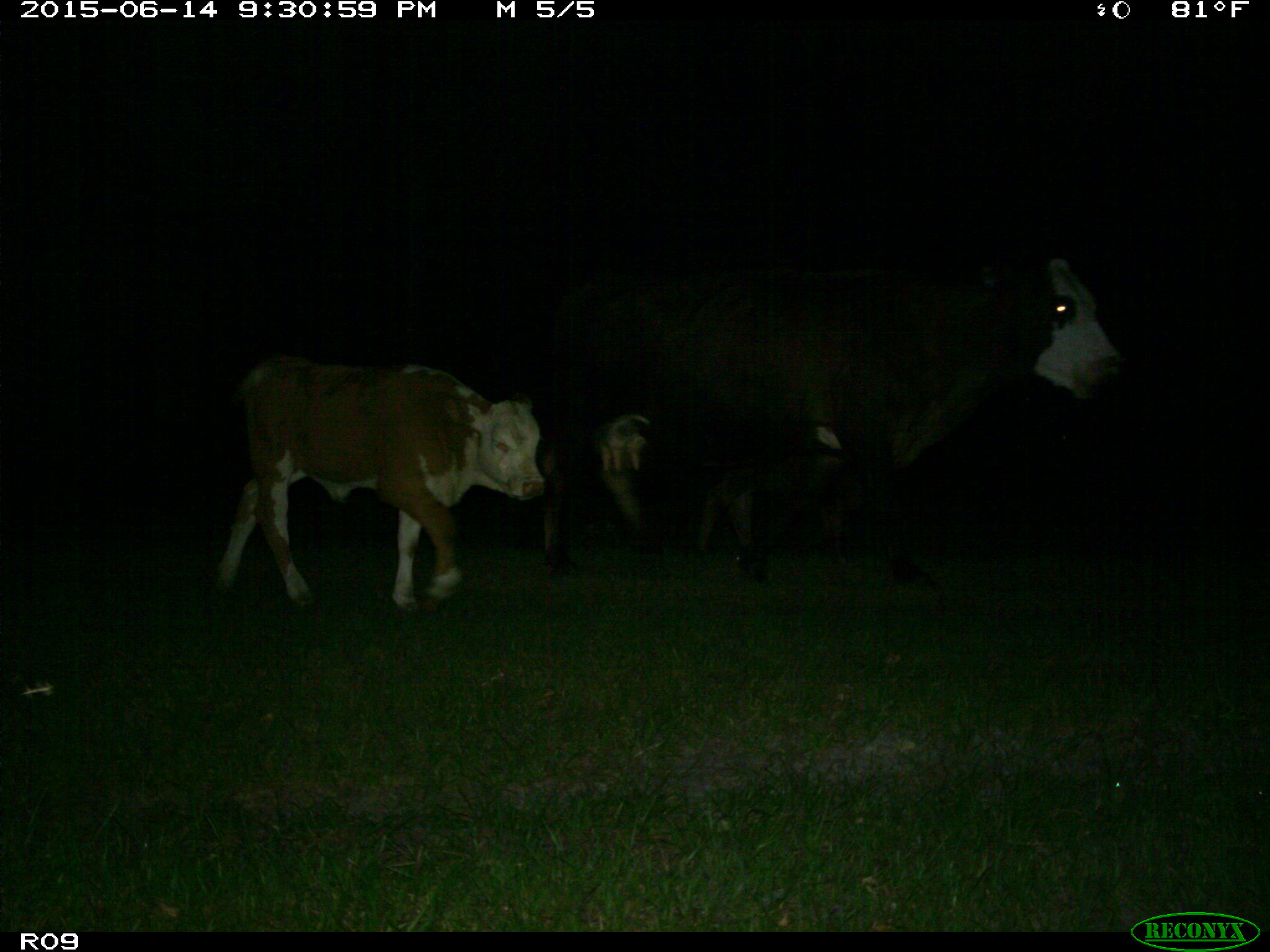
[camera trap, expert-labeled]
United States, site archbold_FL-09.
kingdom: Animalia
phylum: Chordata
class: Mammalia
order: Artiodactyla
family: Bovidae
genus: Bos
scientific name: Bos taurus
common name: domestic cow